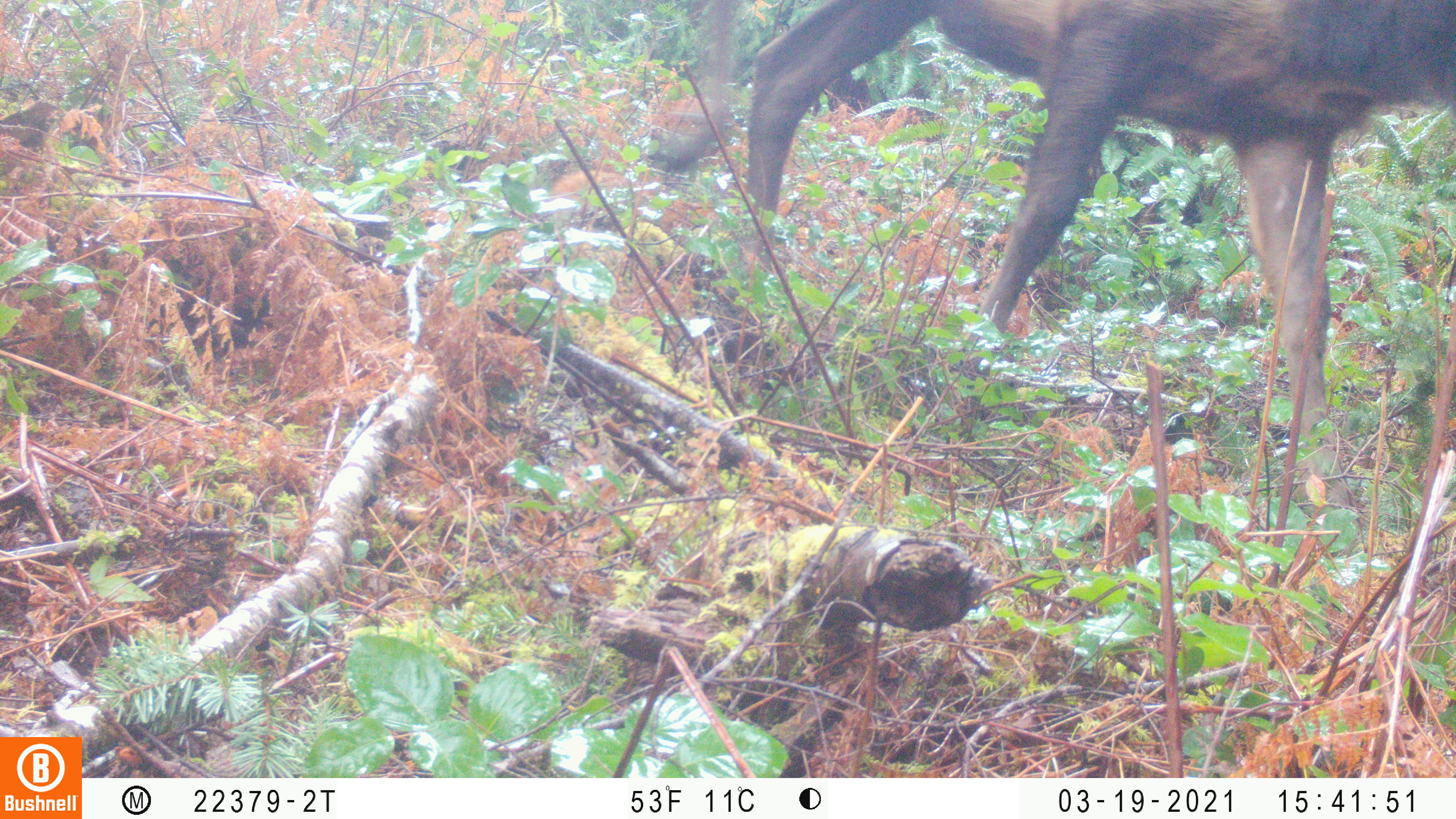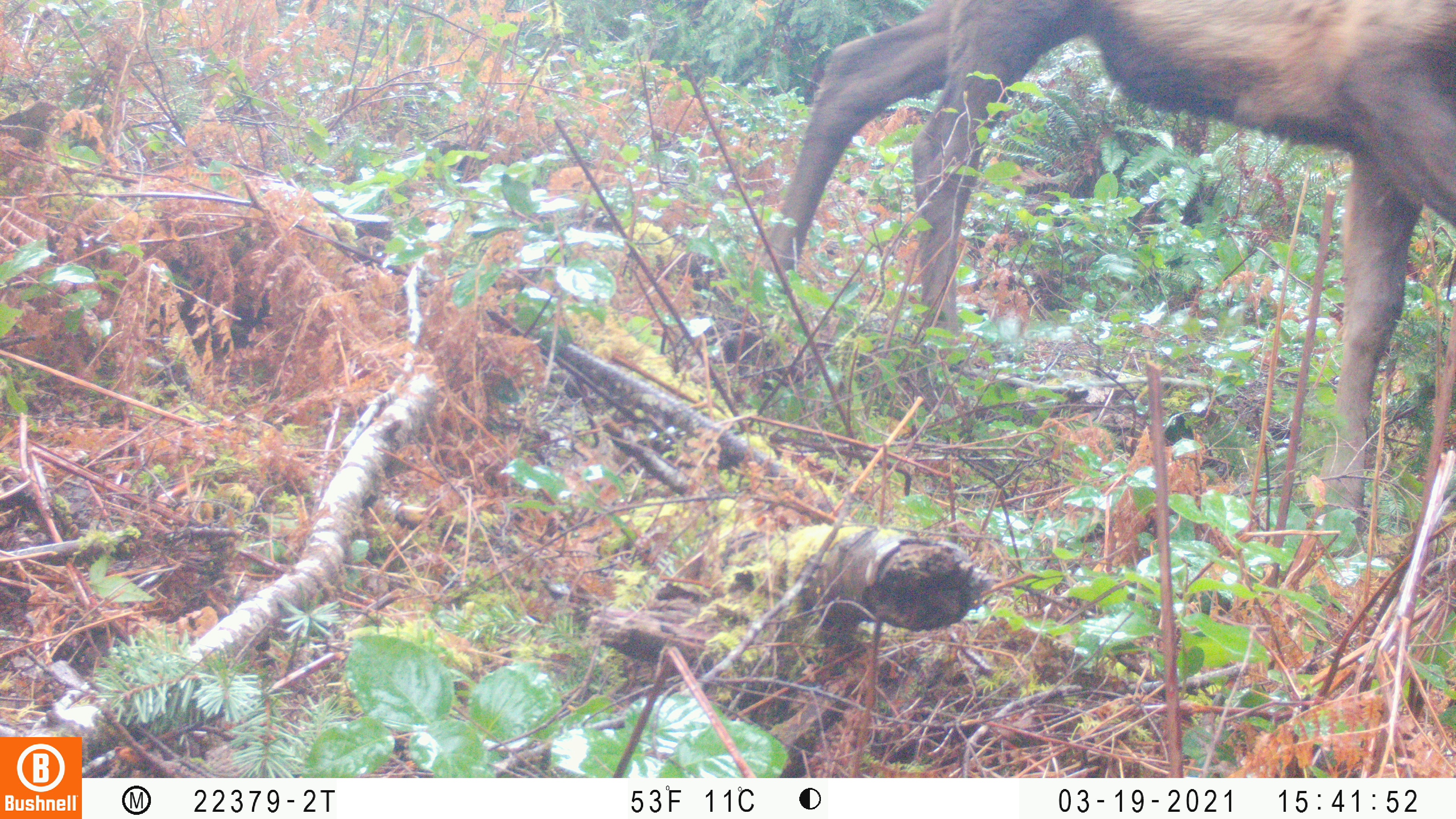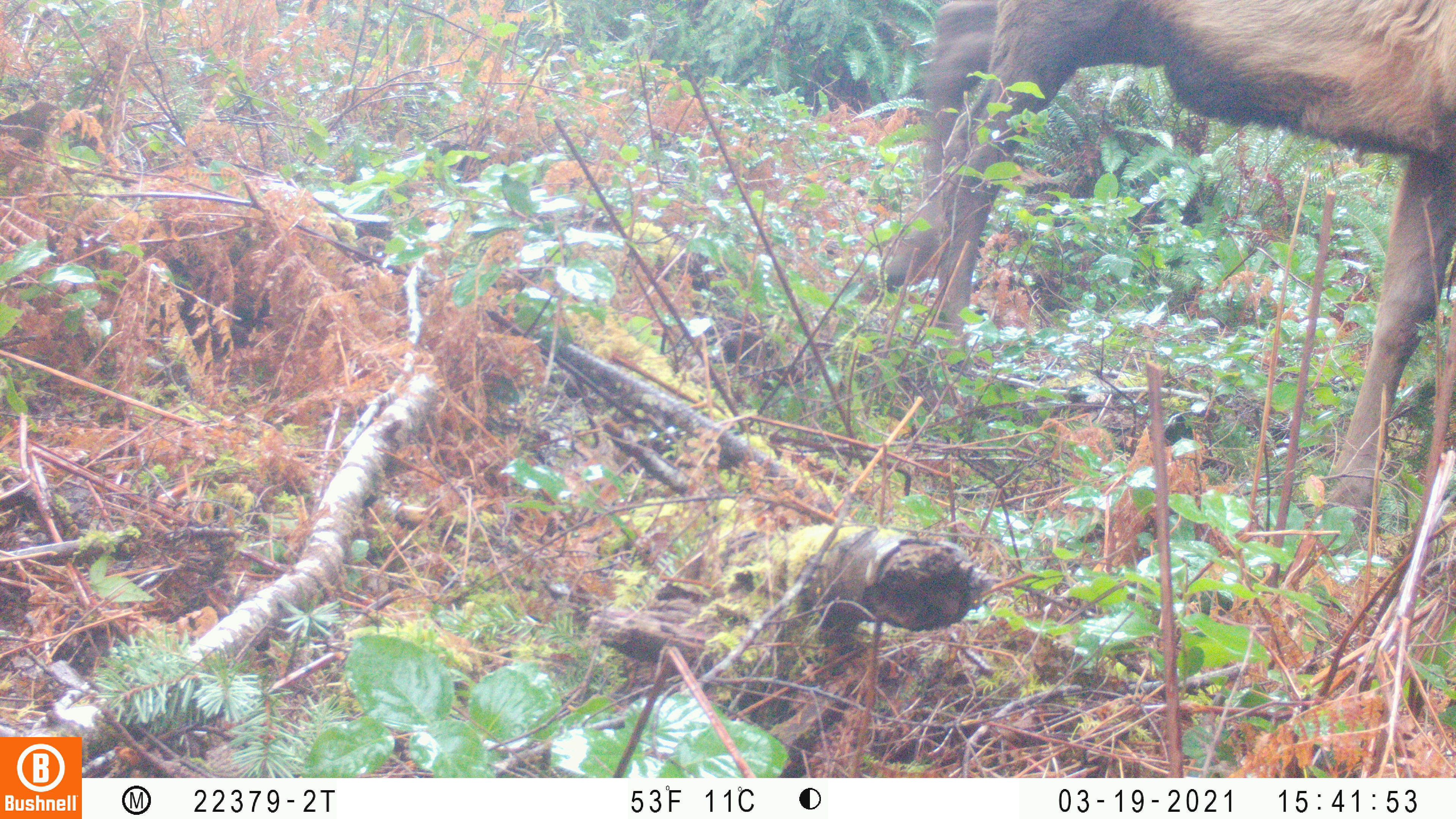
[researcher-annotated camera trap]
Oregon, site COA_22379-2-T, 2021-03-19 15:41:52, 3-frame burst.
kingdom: Animalia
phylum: Chordata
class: Mammalia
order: Artiodactyla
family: Cervidae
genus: Cervus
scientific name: Cervus canadensis roosevelti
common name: roosevelt elk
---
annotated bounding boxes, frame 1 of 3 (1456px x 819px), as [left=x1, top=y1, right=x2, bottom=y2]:
roosevelt elk: [left=591, top=1, right=1453, bottom=570]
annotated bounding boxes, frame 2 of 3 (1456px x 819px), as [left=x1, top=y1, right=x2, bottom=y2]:
roosevelt elk: [left=697, top=0, right=1453, bottom=591]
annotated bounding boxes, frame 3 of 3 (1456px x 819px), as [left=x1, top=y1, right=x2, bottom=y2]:
roosevelt elk: [left=826, top=1, right=1453, bottom=626]